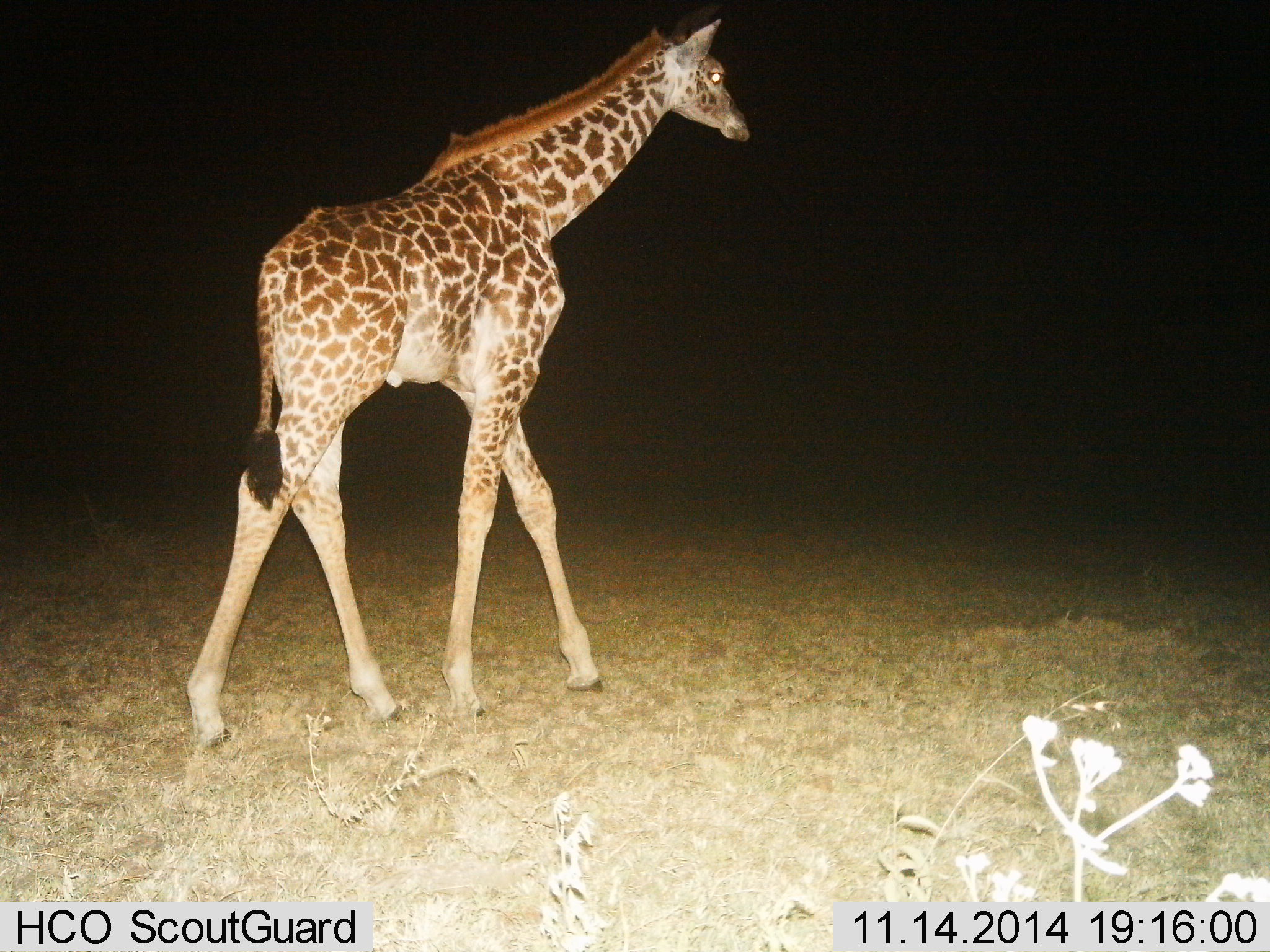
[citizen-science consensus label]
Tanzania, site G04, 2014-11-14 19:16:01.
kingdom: Animalia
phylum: Chordata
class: Mammalia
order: Artiodactyla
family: Giraffidae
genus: Giraffa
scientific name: Giraffa camelopardalis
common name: giraffe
Giraffe (Giraffa camelopardalis), count 1. Behavior (volunteer vote fractions): standing 10%, resting 0%, moving 90%, interacting 0%. Young present (vote fraction): 30%. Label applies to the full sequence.